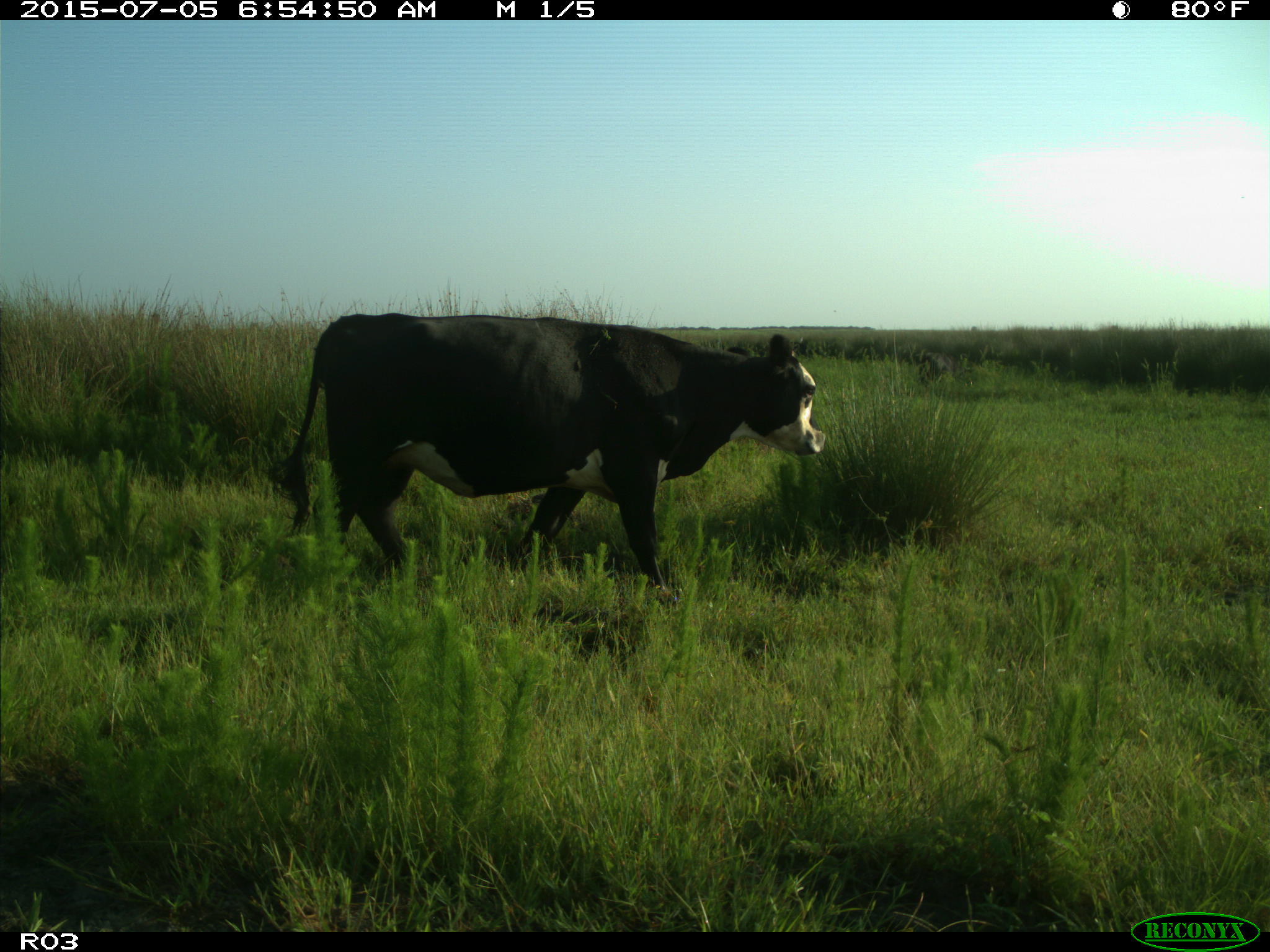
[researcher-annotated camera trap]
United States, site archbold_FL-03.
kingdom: Animalia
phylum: Chordata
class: Mammalia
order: Artiodactyla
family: Bovidae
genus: Bos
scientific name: Bos taurus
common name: domestic cow